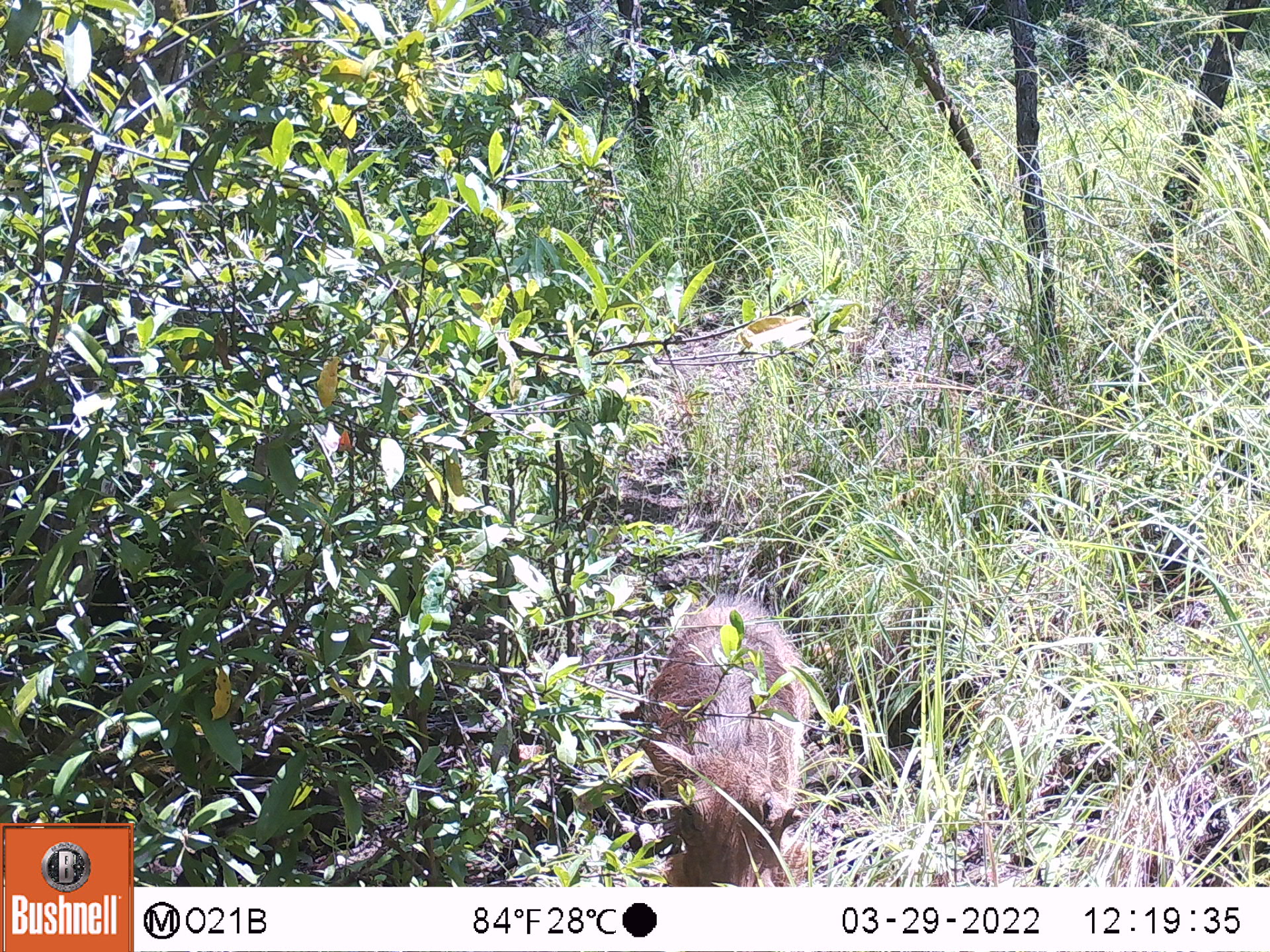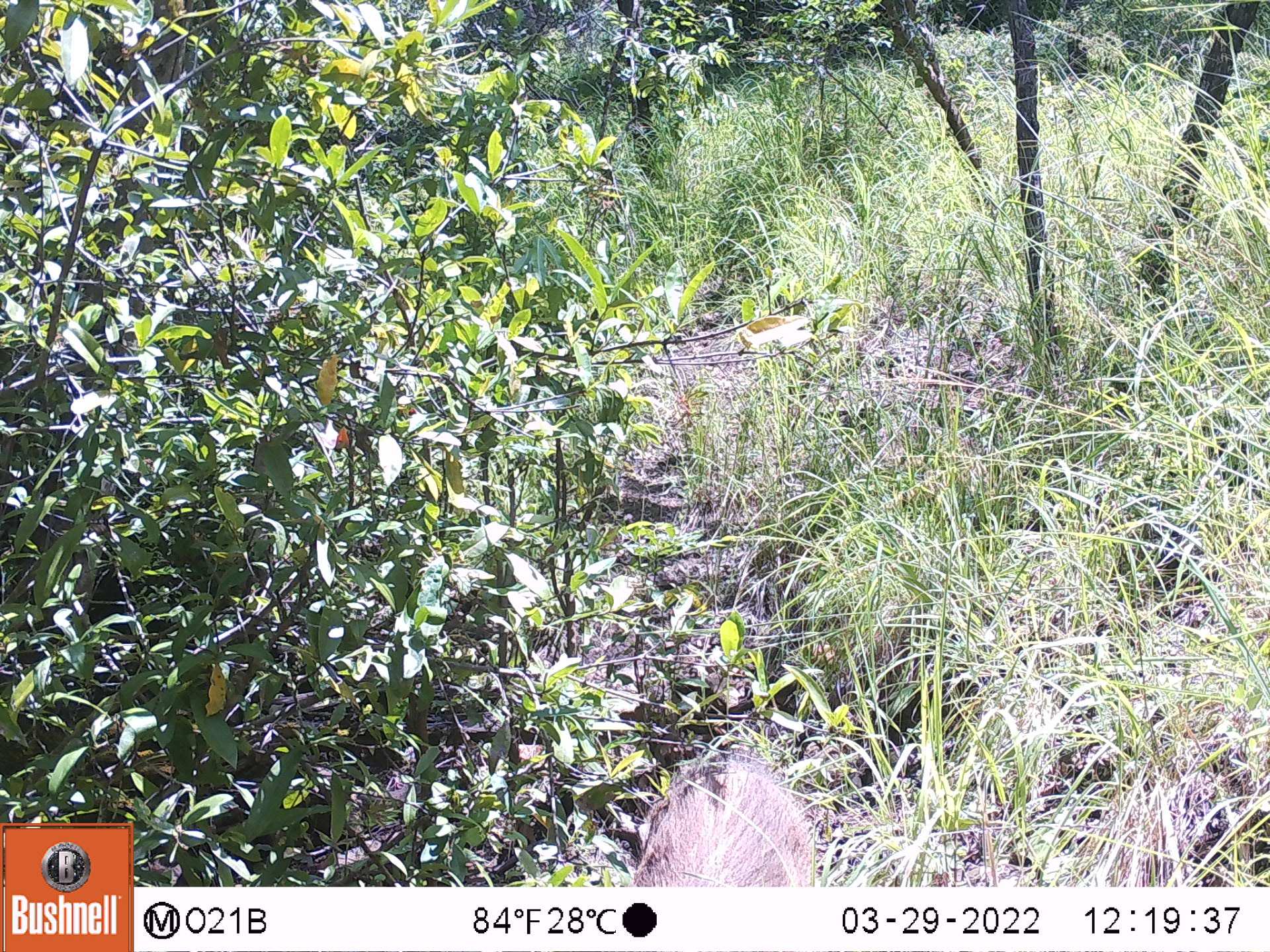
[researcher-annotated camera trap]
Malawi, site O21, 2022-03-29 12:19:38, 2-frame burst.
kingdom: Animalia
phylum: Chordata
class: Mammalia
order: Artiodactyla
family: Suidae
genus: Phacochoerus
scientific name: Phacochoerus africanus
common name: common warthog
Common warthog (Phacochoerus africanus), count 1.